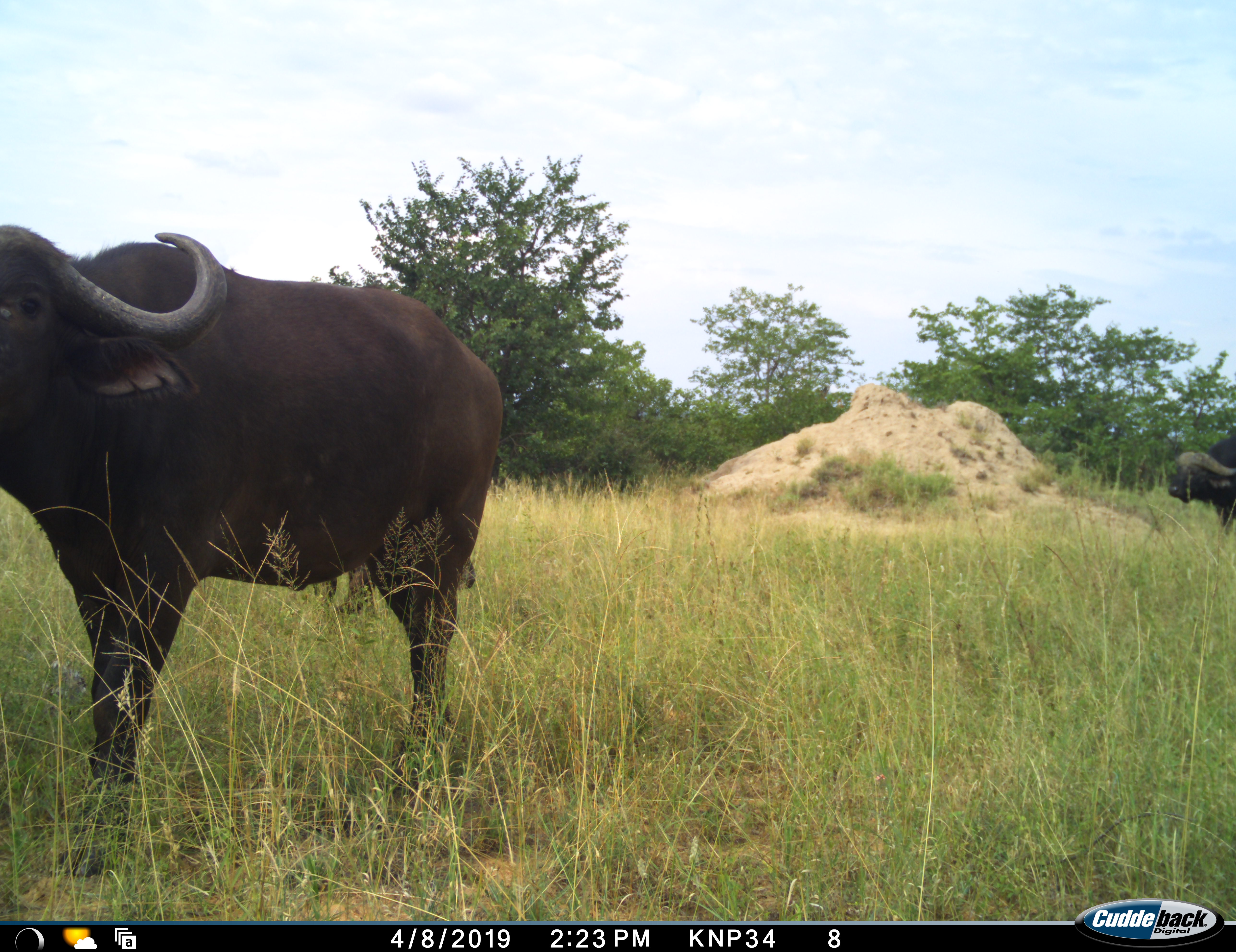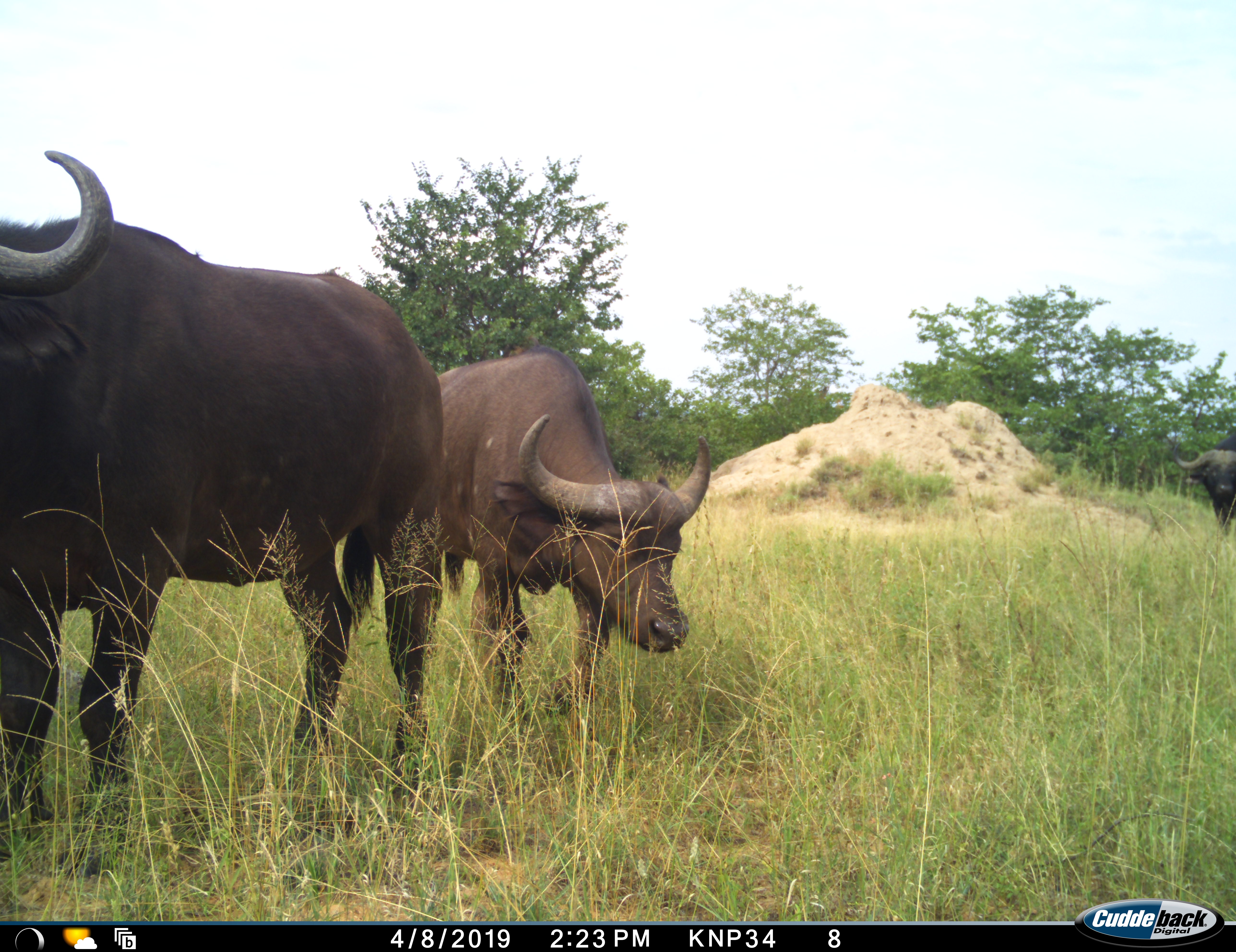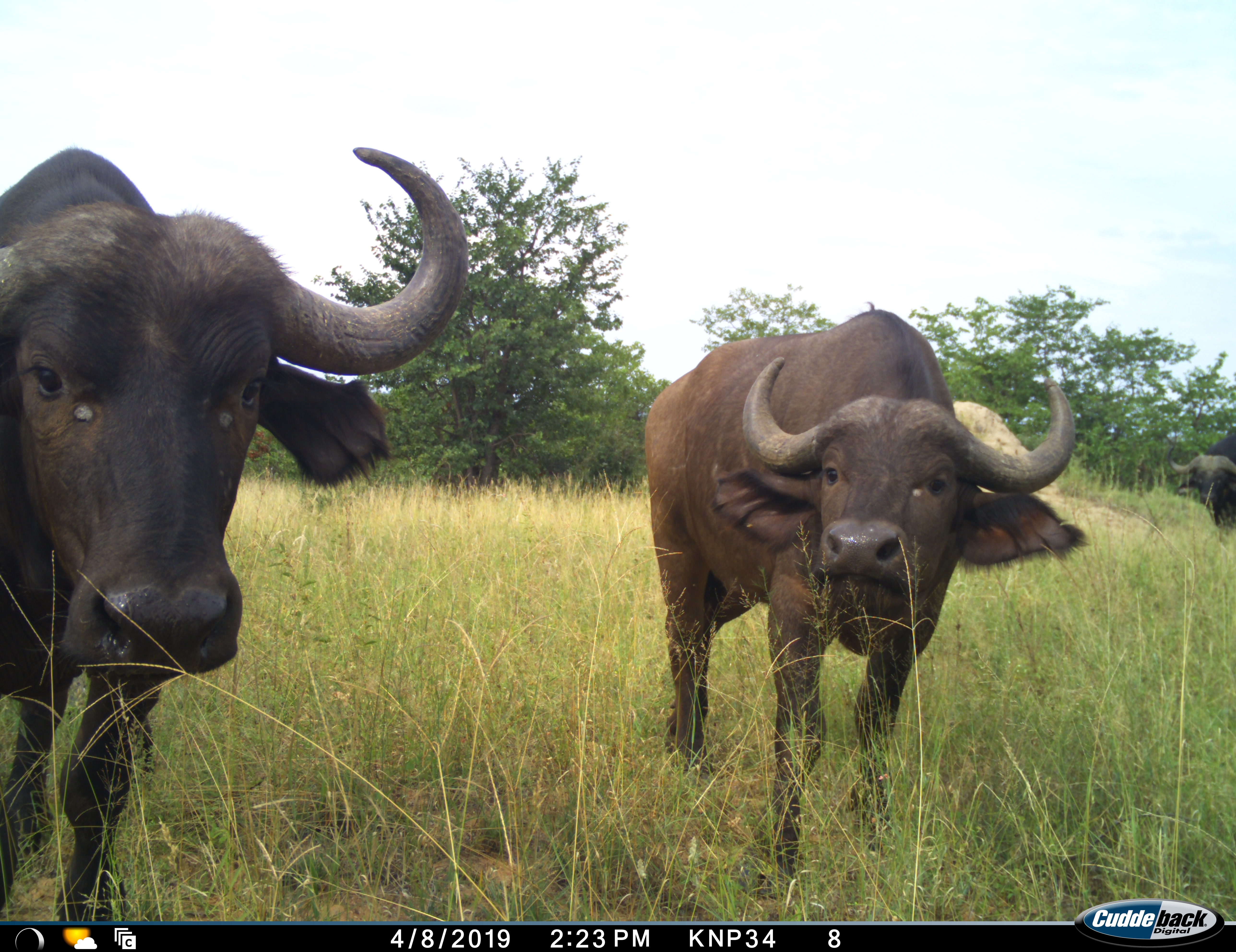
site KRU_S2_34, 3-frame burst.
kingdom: Animalia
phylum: Chordata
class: Mammalia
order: Artiodactyla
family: Bovidae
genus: Syncerus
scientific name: Syncerus caffer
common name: african buffalo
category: buffalo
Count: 3.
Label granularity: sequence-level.